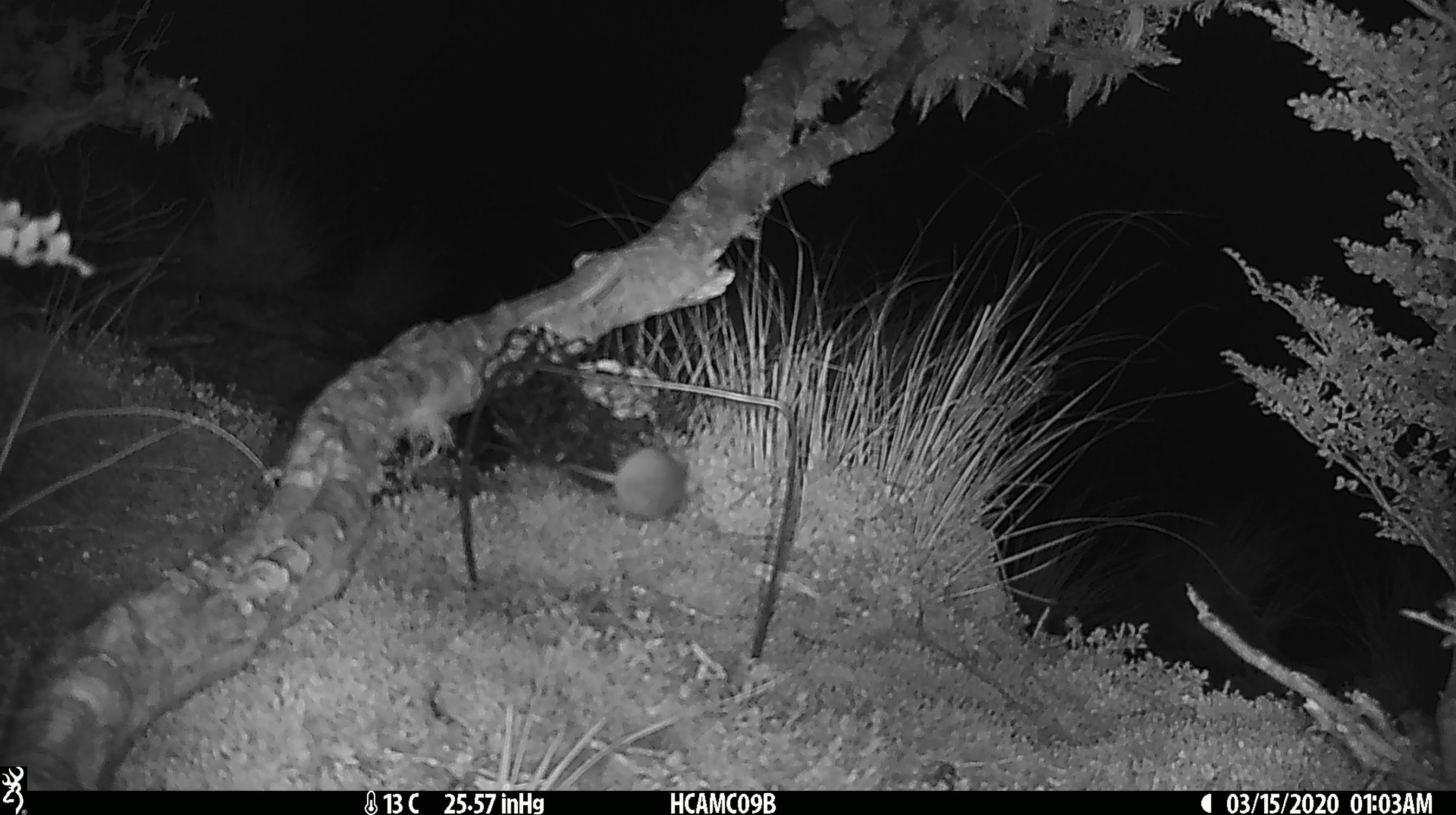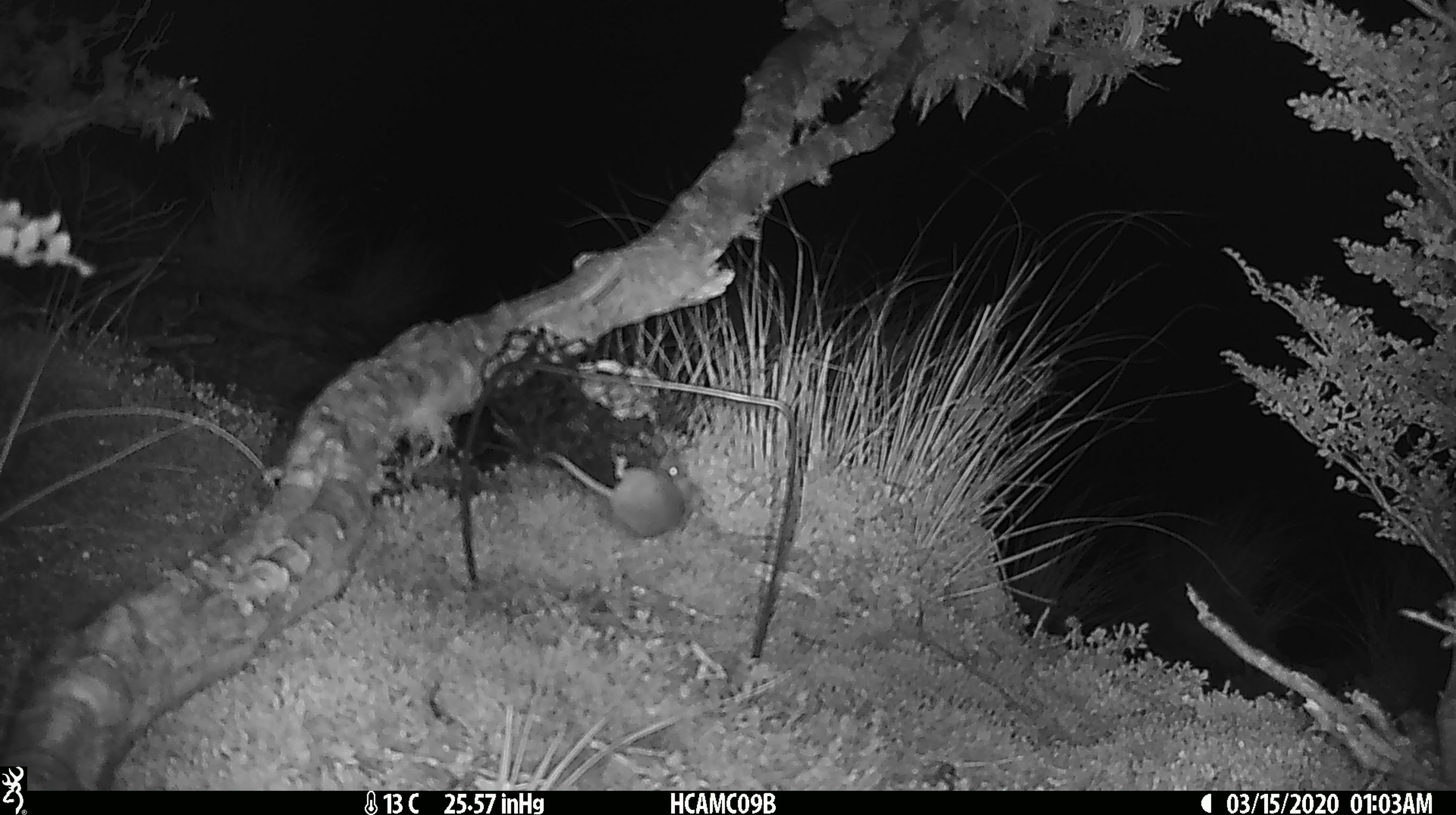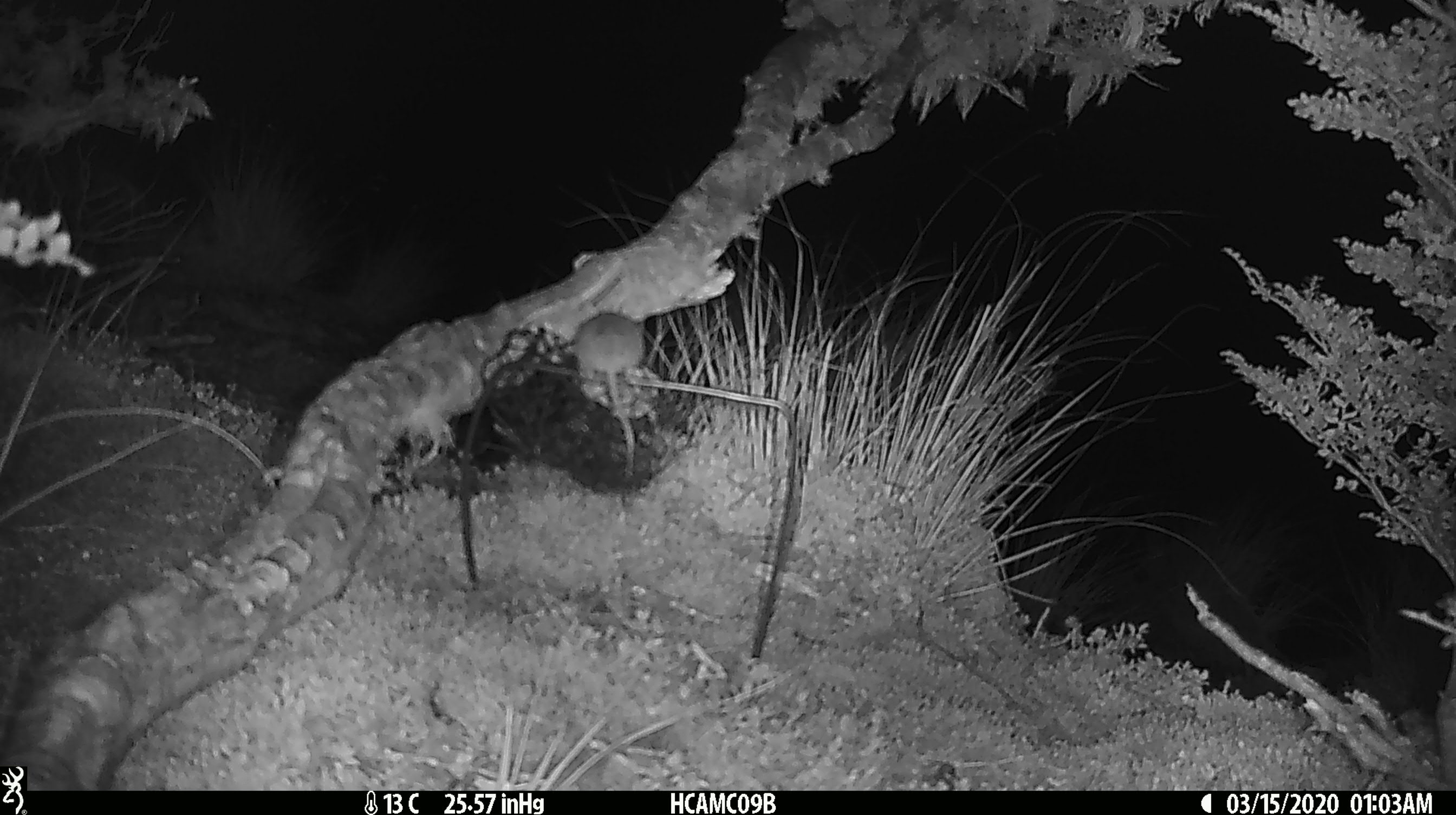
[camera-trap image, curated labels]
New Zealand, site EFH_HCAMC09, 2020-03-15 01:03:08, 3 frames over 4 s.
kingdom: Animalia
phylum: Chordata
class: Mammalia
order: Rodentia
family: Muridae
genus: Mus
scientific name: Mus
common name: mouse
Mouse (Mus).